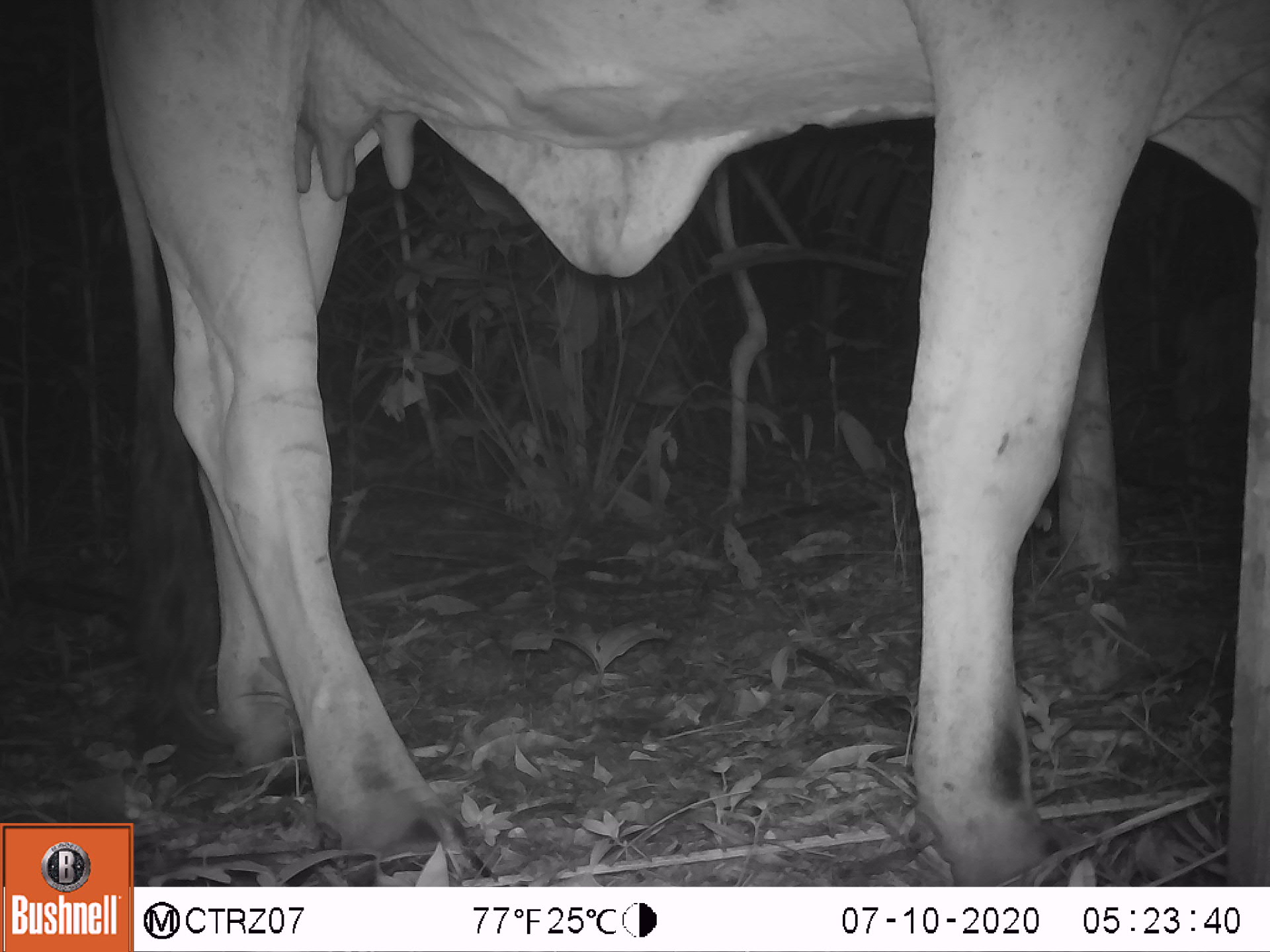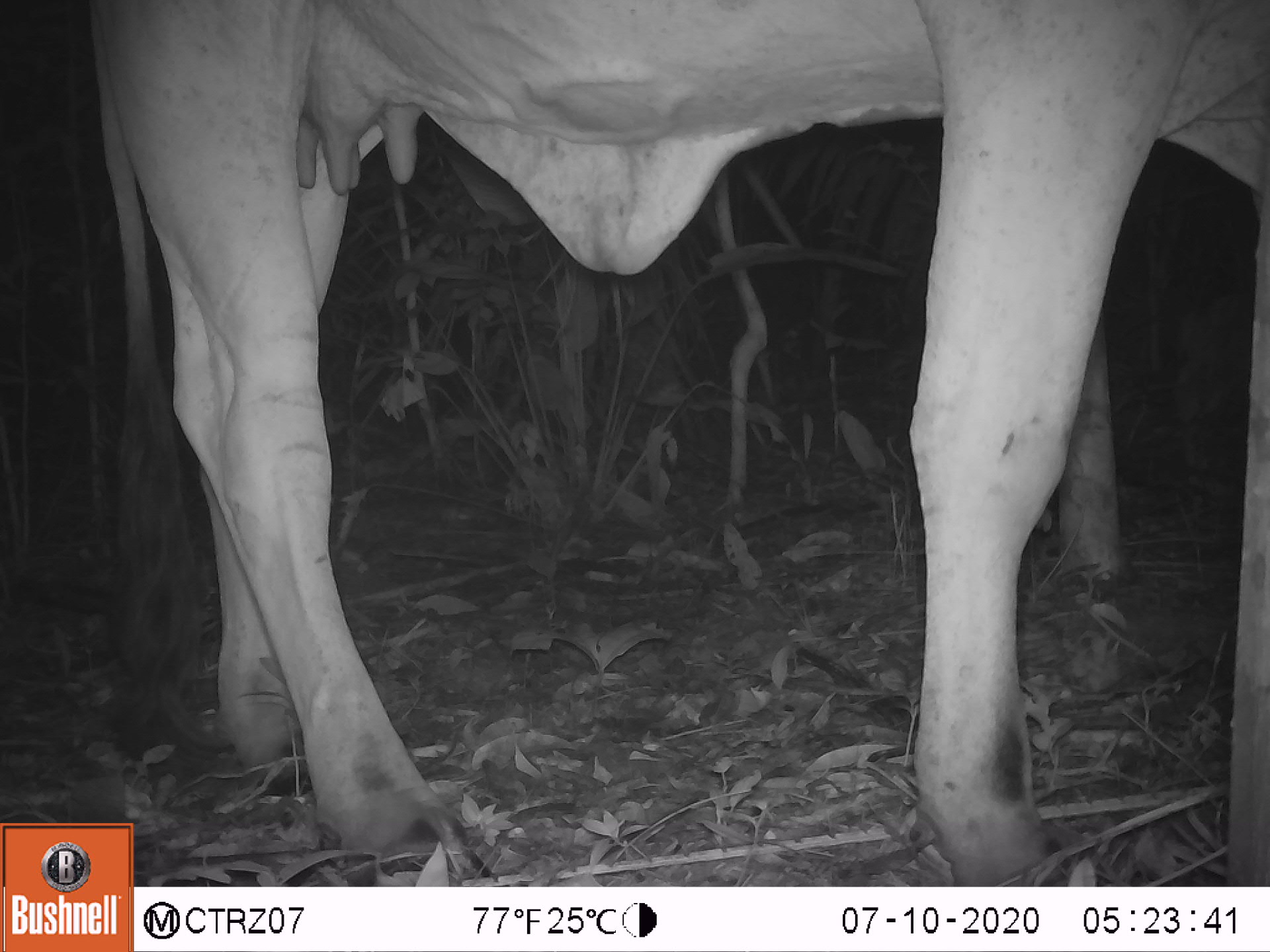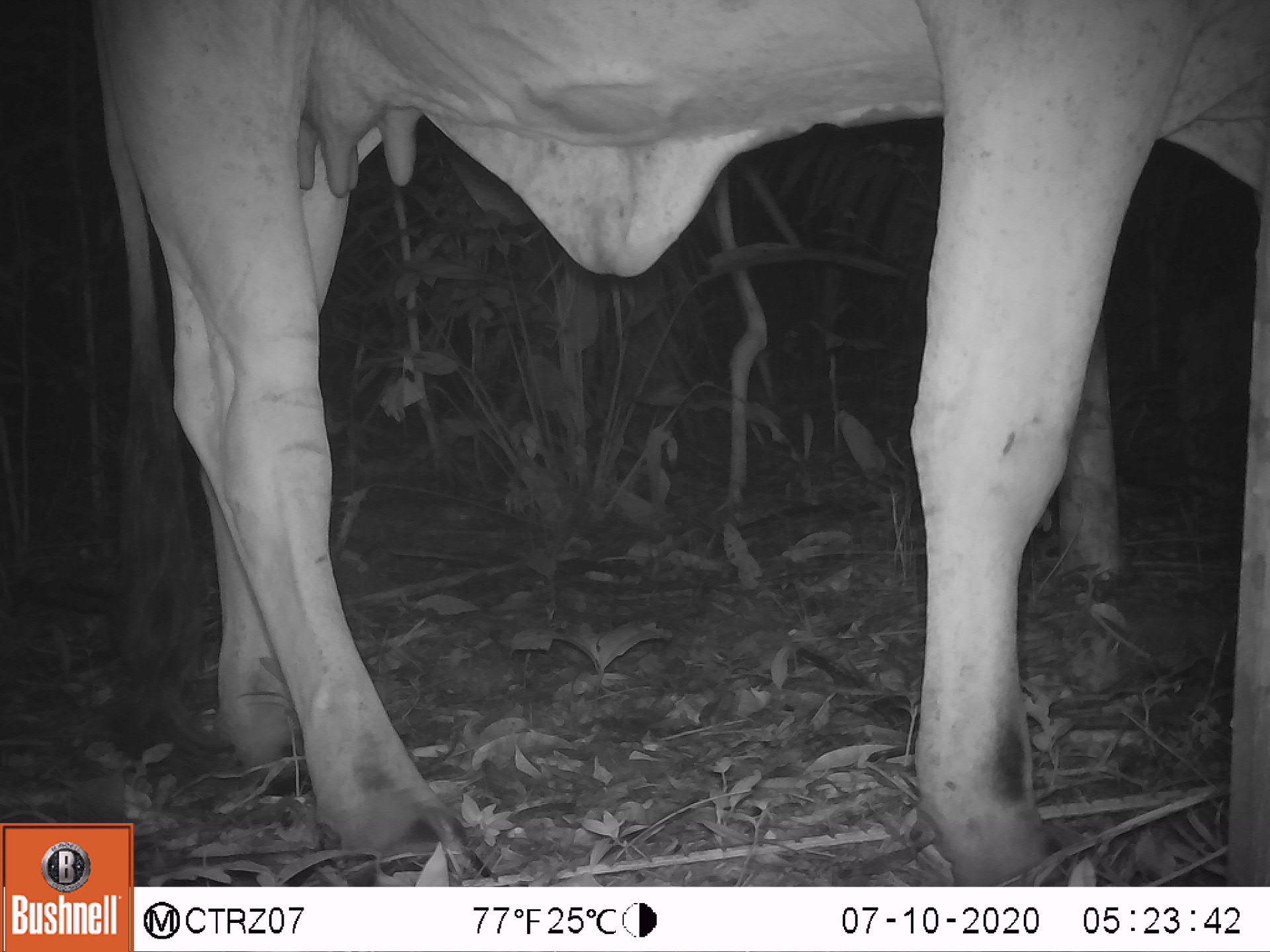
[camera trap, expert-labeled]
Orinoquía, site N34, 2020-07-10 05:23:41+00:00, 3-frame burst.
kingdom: Animalia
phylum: Chordata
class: Mammalia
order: Artiodactyla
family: Bovidae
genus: Bos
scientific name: Bos taurus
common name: cow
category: cattle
Cattle (cow) (Bos taurus).